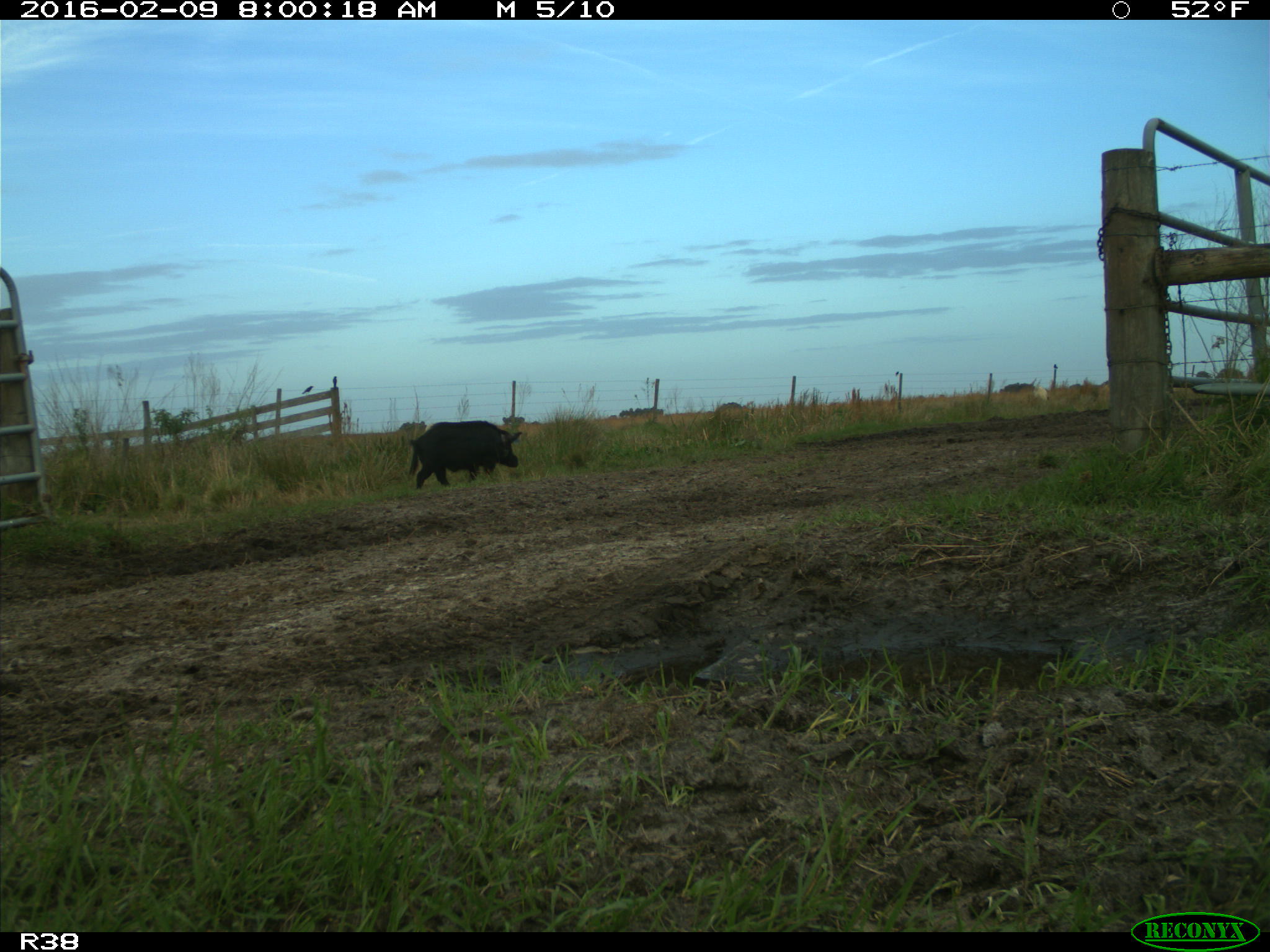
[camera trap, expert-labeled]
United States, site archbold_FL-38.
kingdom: Animalia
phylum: Chordata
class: Mammalia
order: Artiodactyla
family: Suidae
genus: Sus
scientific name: Sus scrofa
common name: wild boar